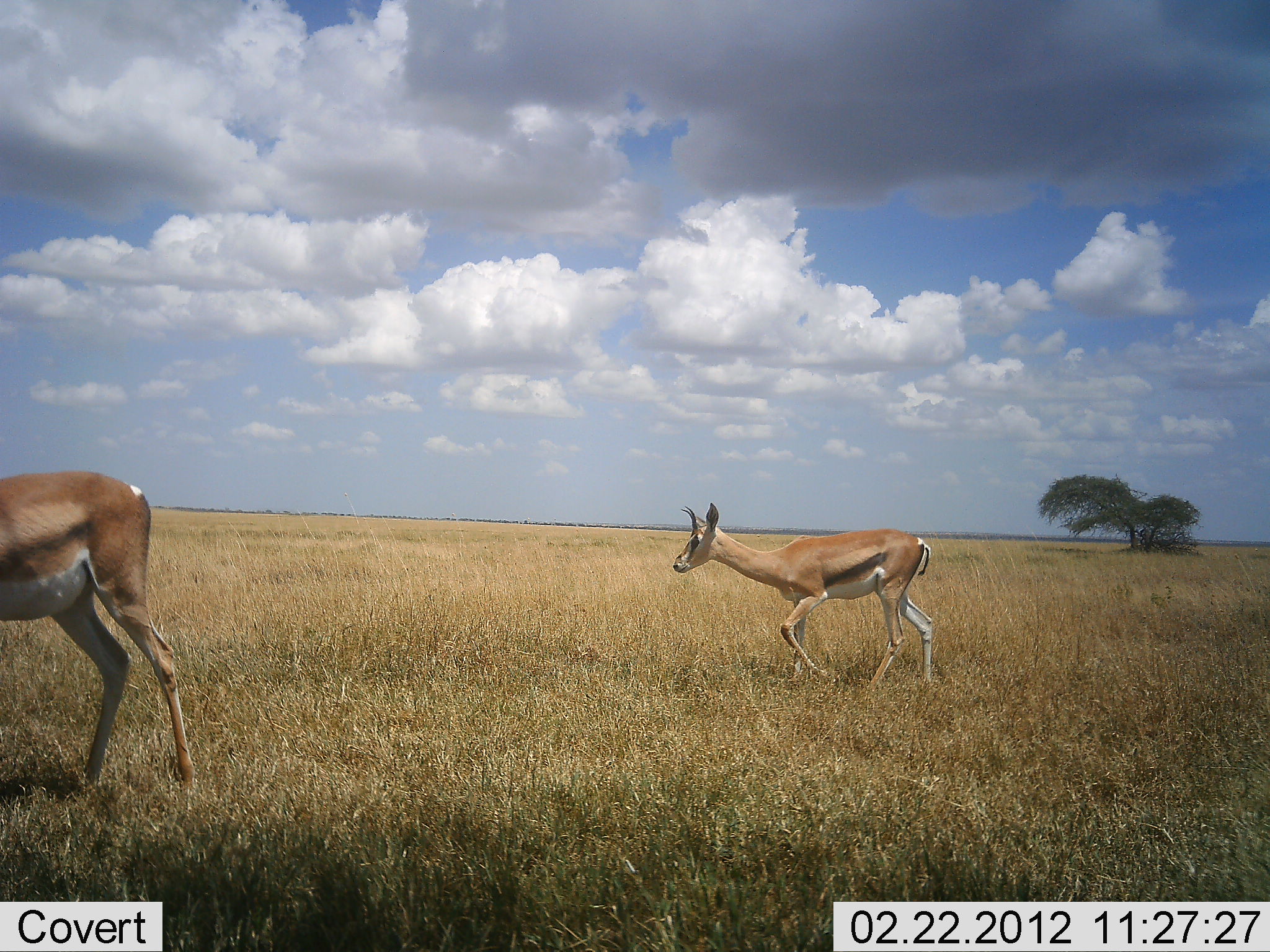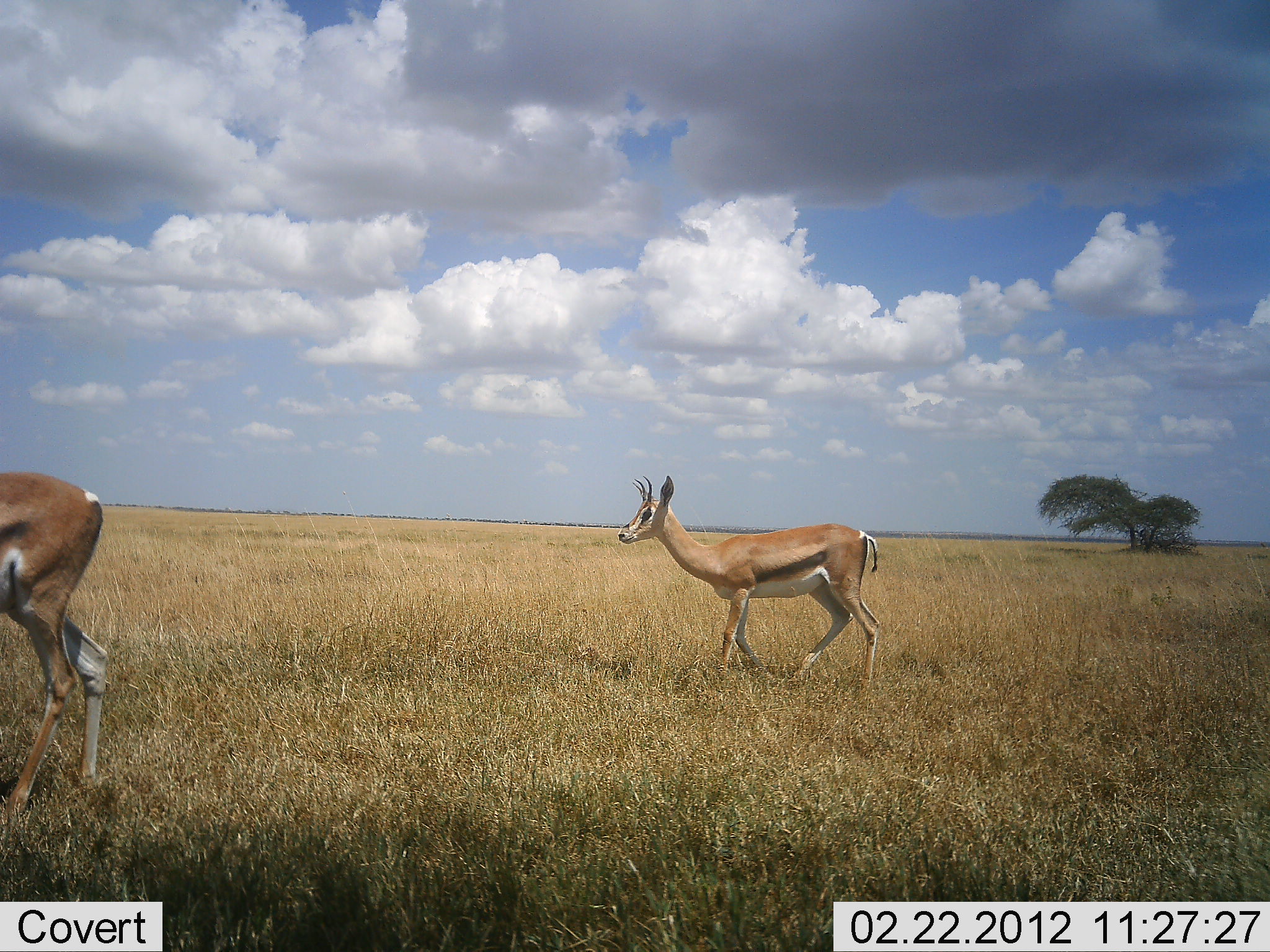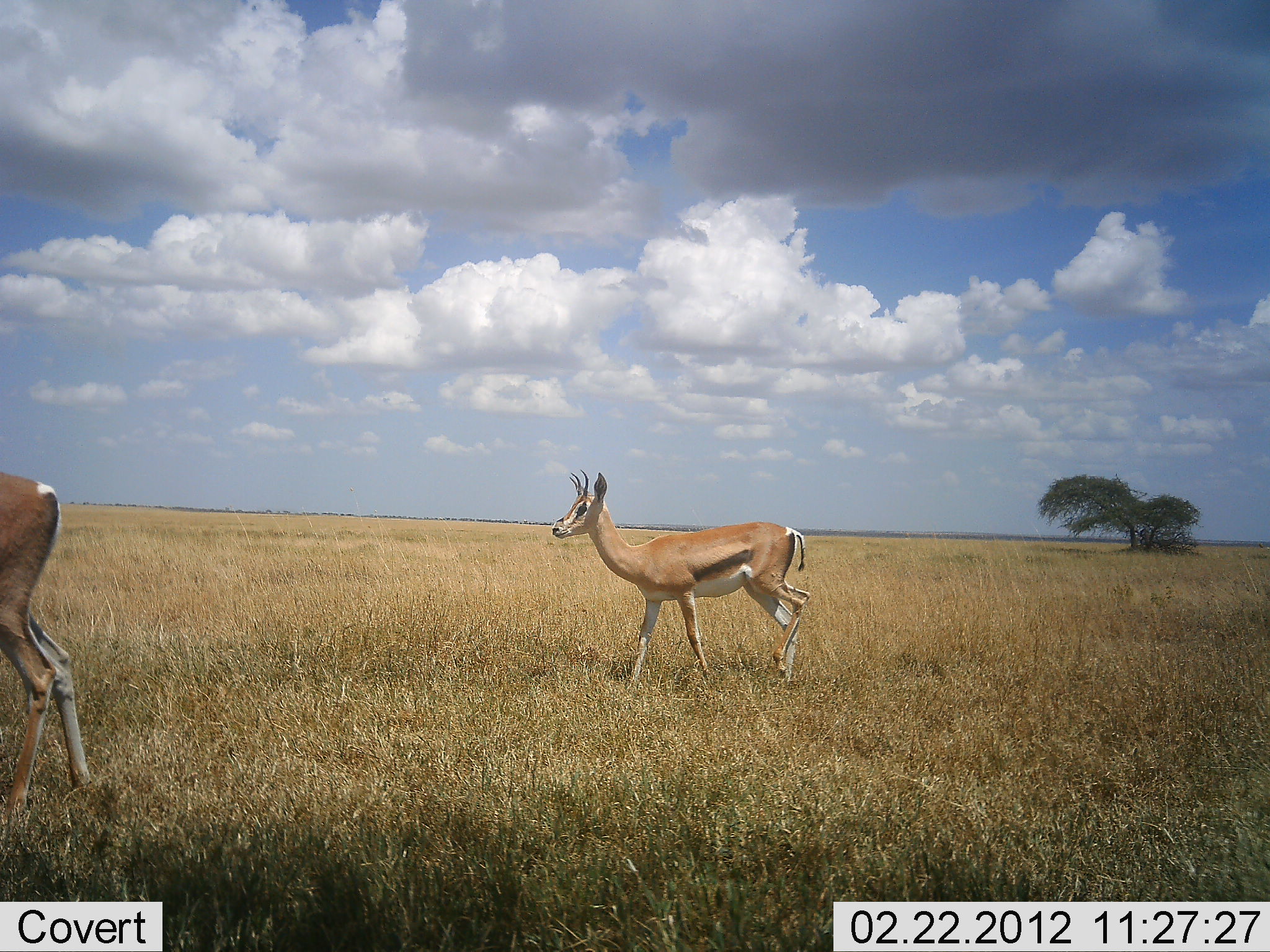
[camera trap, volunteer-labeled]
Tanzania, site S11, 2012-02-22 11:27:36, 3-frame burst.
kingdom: Animalia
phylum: Chordata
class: Mammalia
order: Artiodactyla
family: Bovidae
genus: Eudorcas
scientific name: Eudorcas thomsonii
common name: thomson's gazelle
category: gazellethomsons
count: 2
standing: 6%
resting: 0%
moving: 94%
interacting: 0%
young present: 0%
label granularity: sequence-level